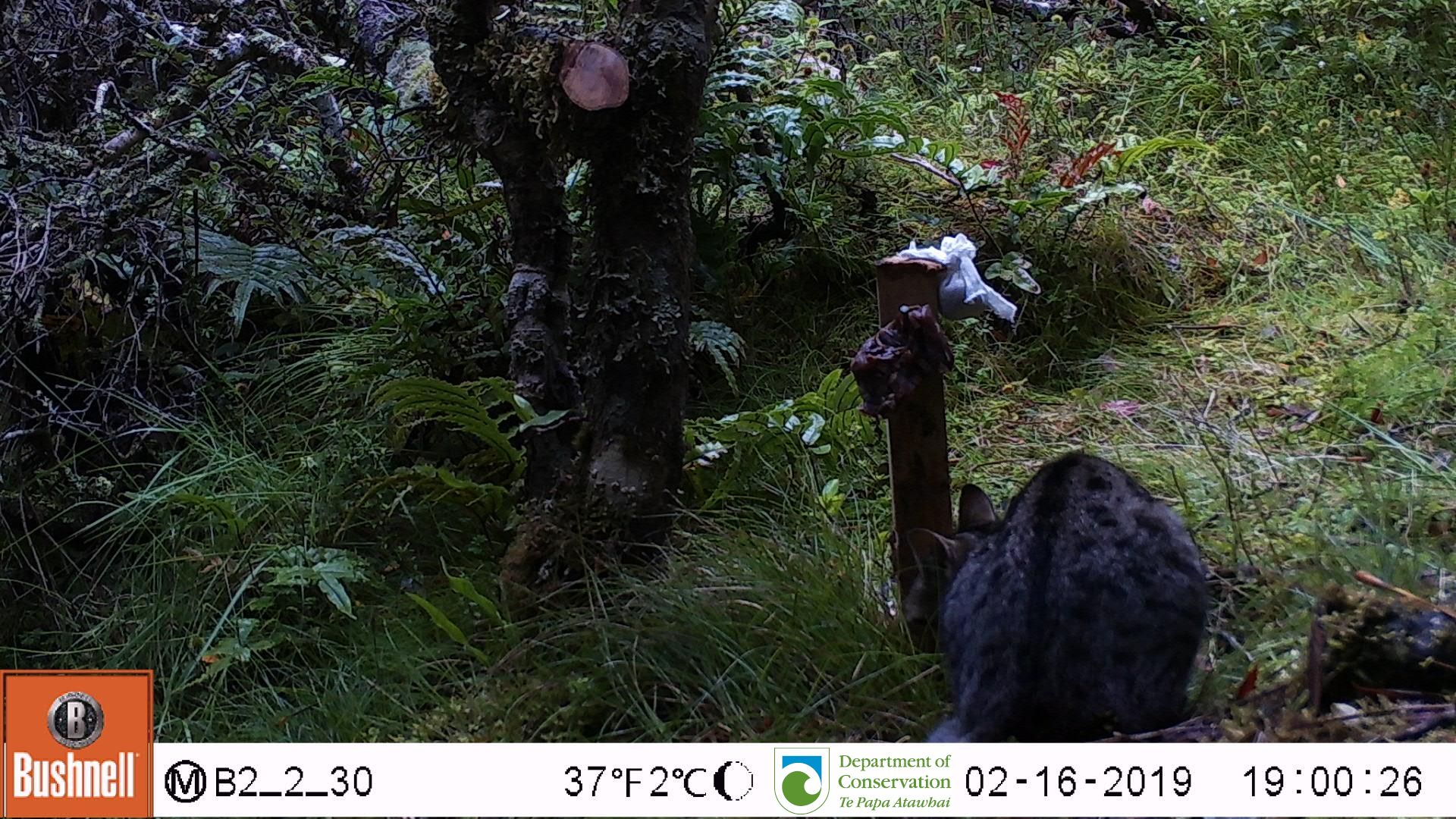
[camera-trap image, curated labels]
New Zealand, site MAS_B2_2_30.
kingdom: Animalia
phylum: Chordata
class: Mammalia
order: Carnivora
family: Felidae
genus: Felis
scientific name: Felis catus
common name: domestic cat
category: cat